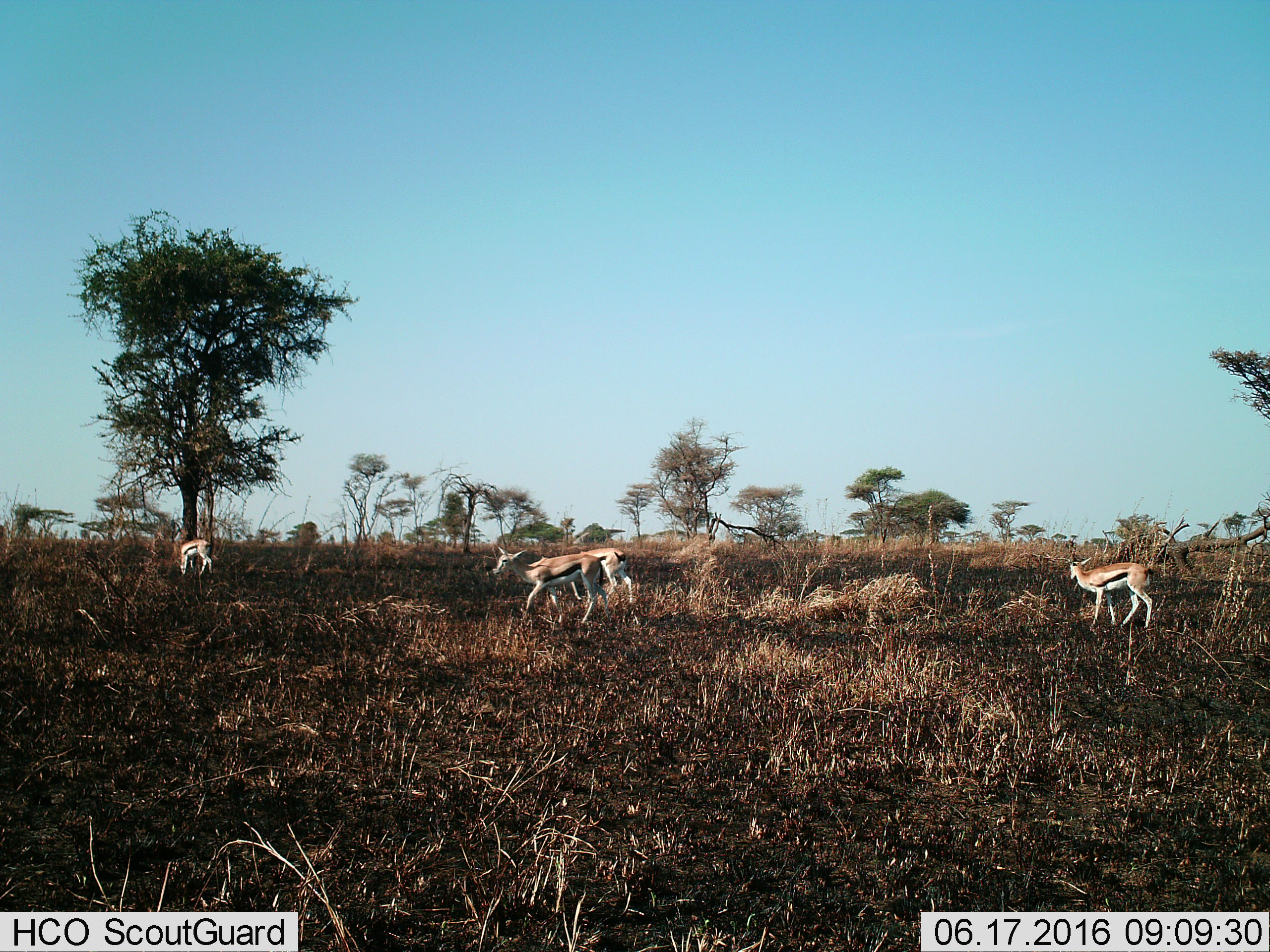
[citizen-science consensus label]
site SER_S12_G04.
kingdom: Animalia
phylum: Chordata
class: Mammalia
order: Artiodactyla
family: Bovidae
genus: Eudorcas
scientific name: Eudorcas thomsonii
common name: thomson's gazelle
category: gazellethomsons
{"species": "gazellethomsons (thomson's gazelle) (Eudorcas thomsonii)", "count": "4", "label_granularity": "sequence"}